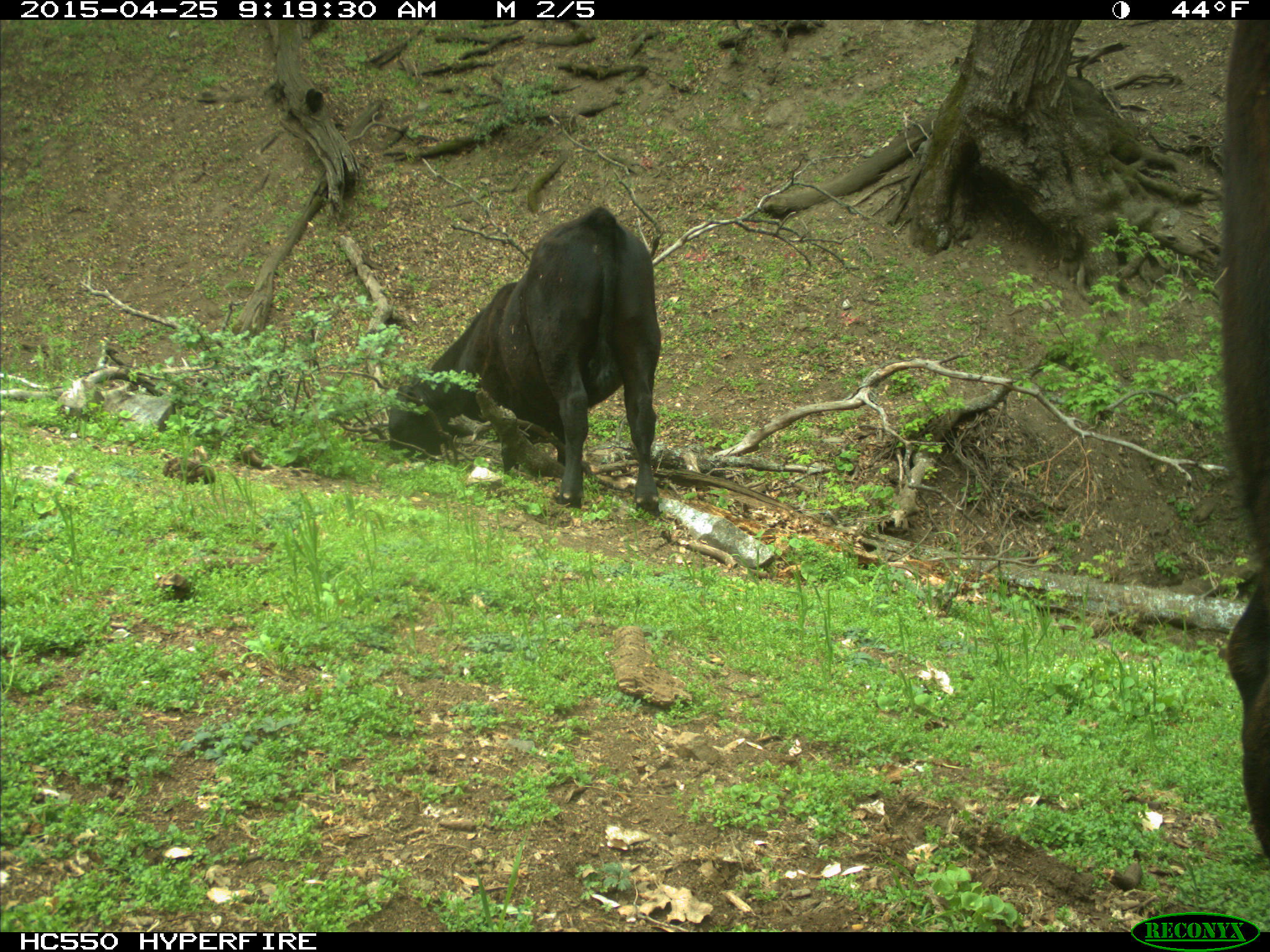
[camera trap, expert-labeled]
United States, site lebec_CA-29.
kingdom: Animalia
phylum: Chordata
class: Mammalia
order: Artiodactyla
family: Bovidae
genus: Bos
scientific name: Bos taurus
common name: domestic cow